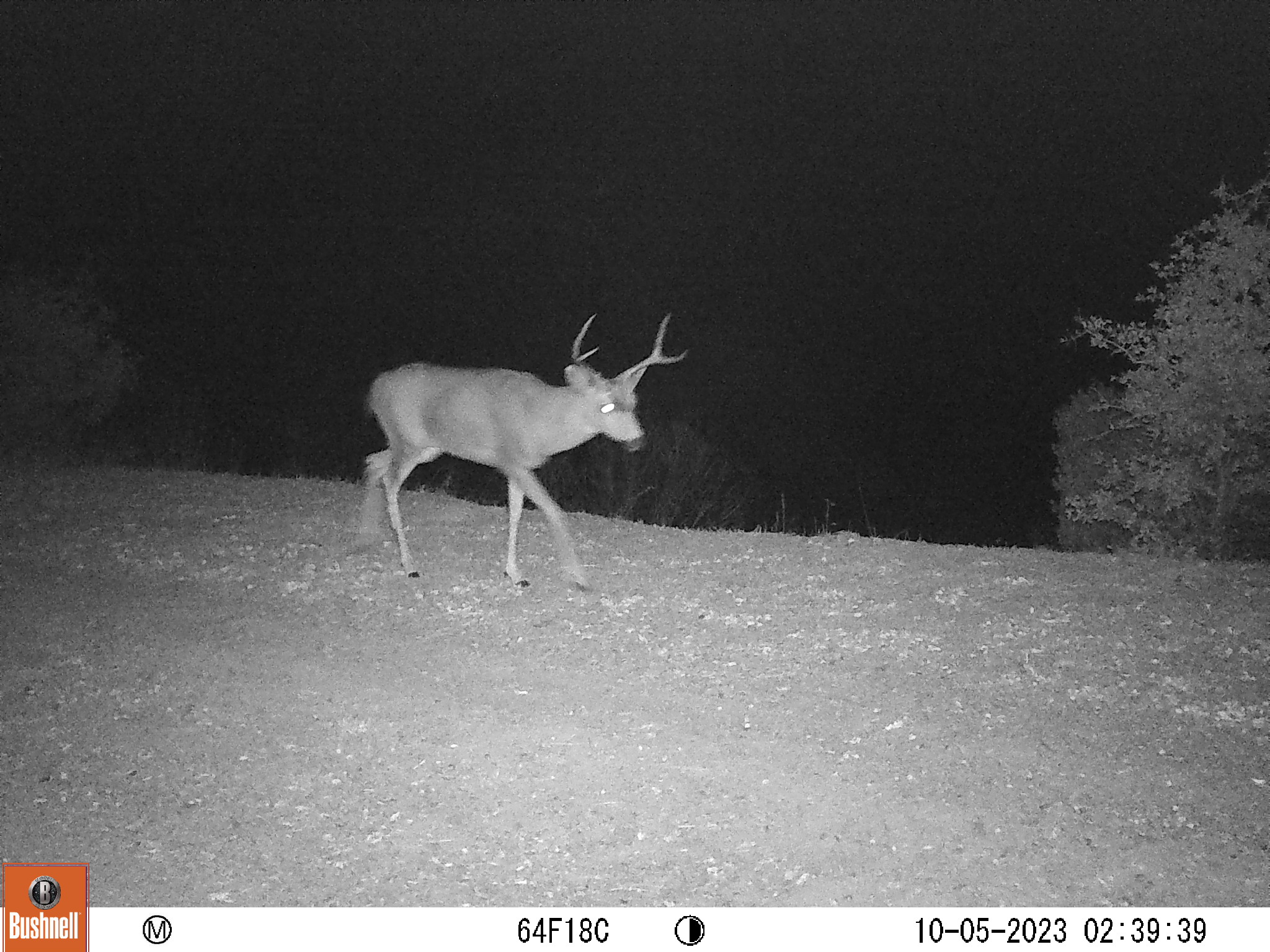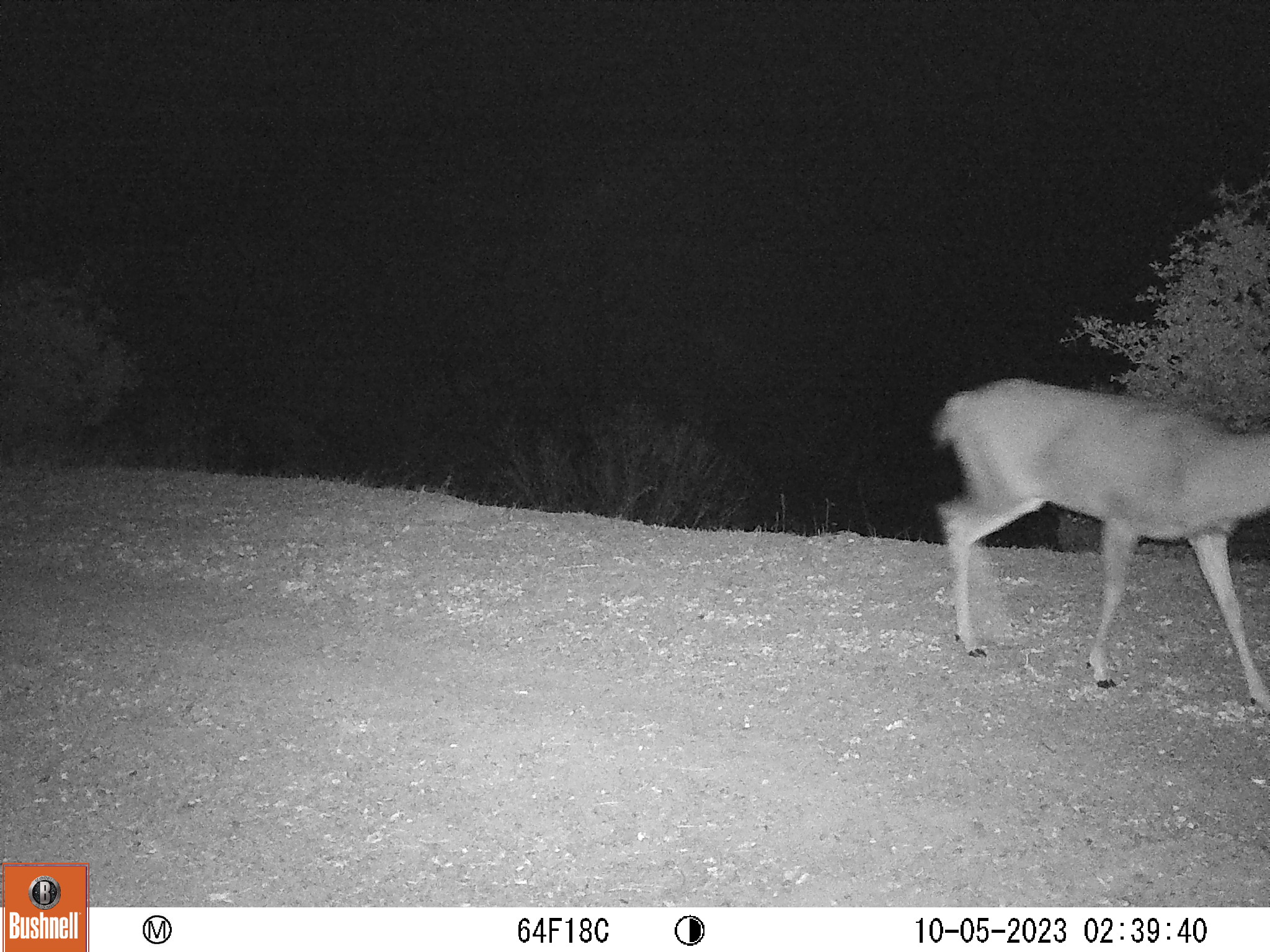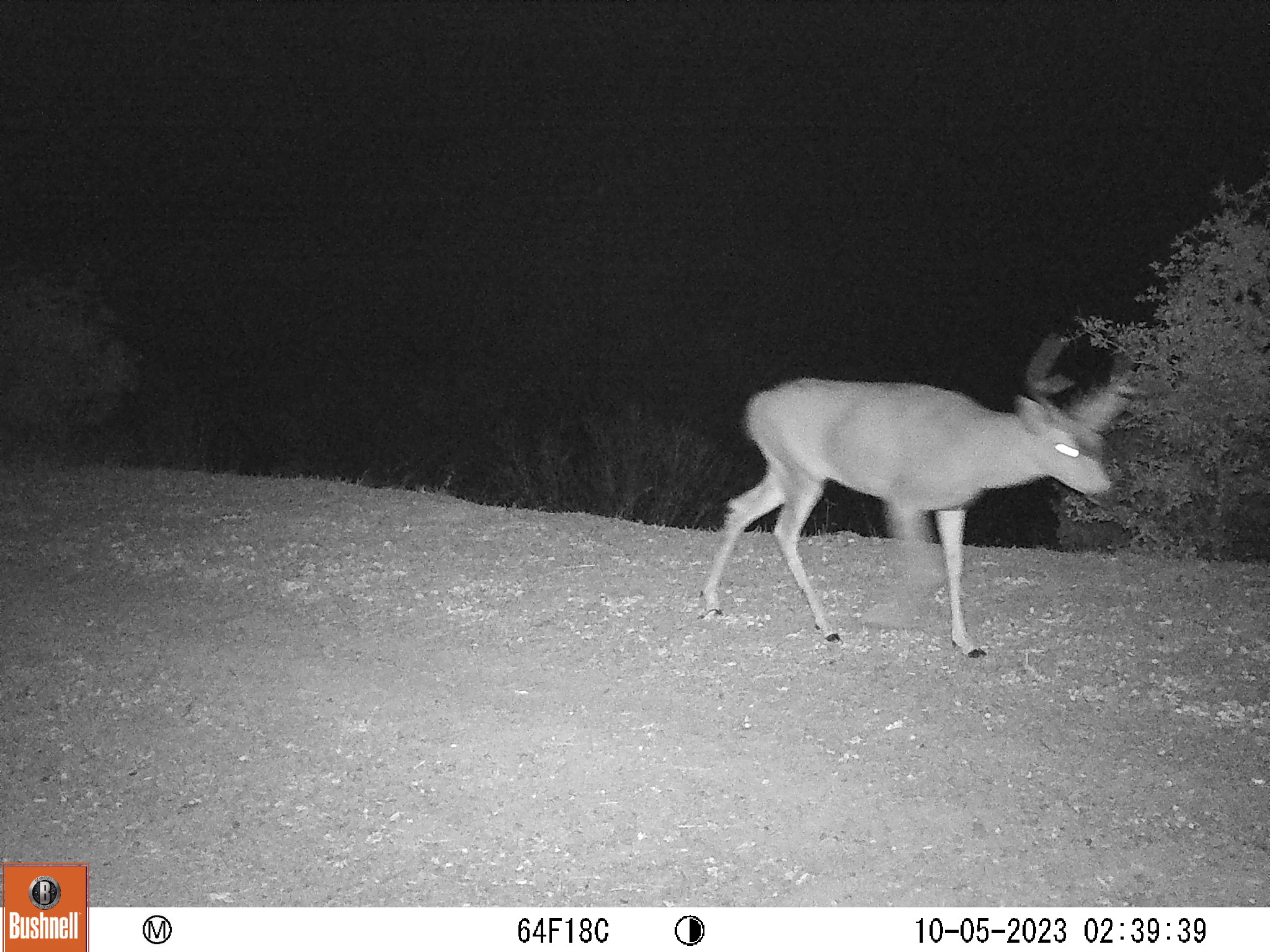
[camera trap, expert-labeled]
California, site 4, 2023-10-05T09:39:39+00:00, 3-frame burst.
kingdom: Animalia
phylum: Chordata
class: Mammalia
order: Artiodactyla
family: Cervidae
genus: Odocoileus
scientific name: Odocoileus hemionus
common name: mule deer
Mule deer (Odocoileus hemionus).